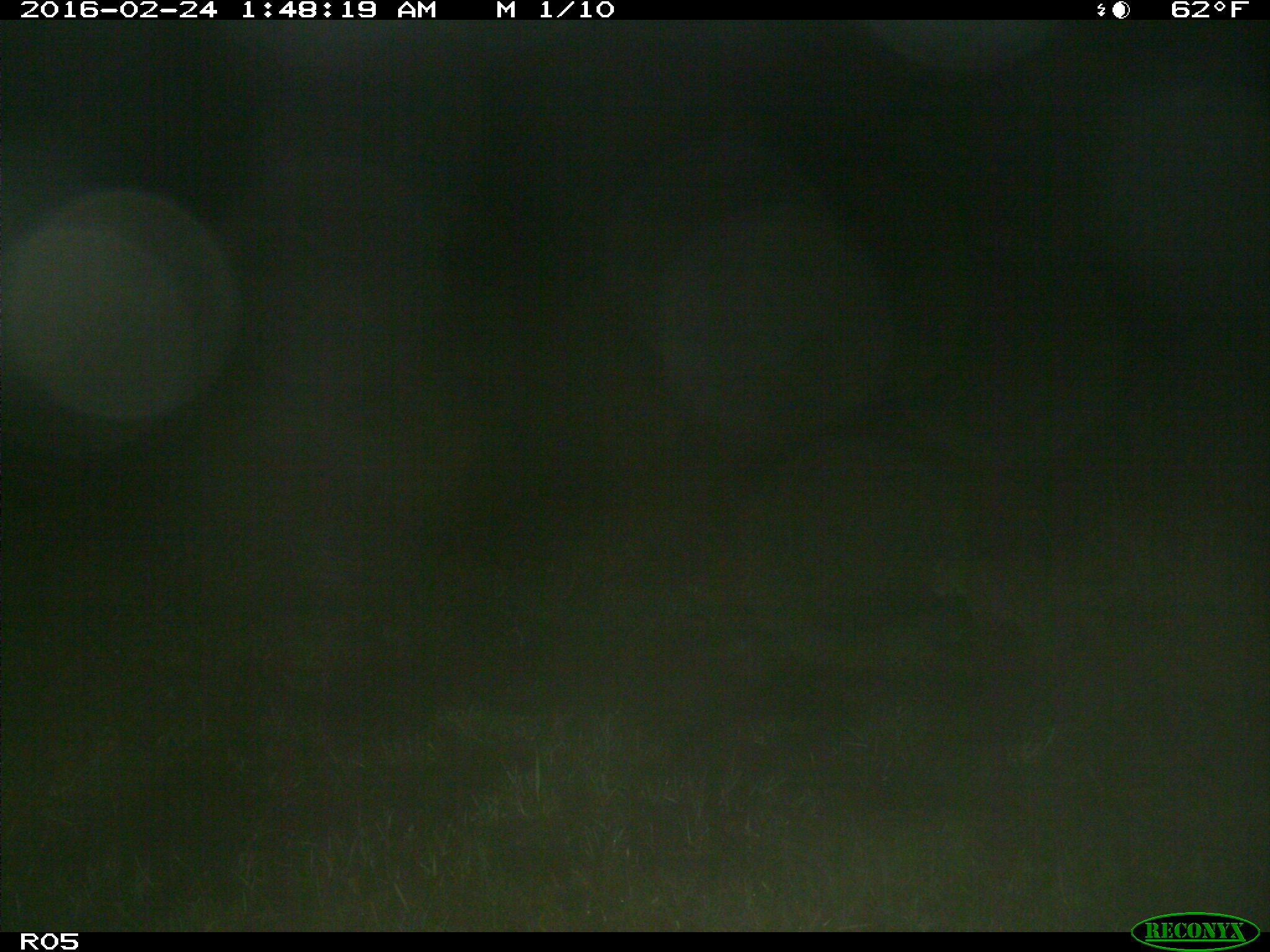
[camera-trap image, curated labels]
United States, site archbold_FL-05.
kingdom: Animalia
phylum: Chordata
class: Mammalia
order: Carnivora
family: Felidae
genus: Lynx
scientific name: Lynx rufus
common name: bobcat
Lynx rufus (bobcat).